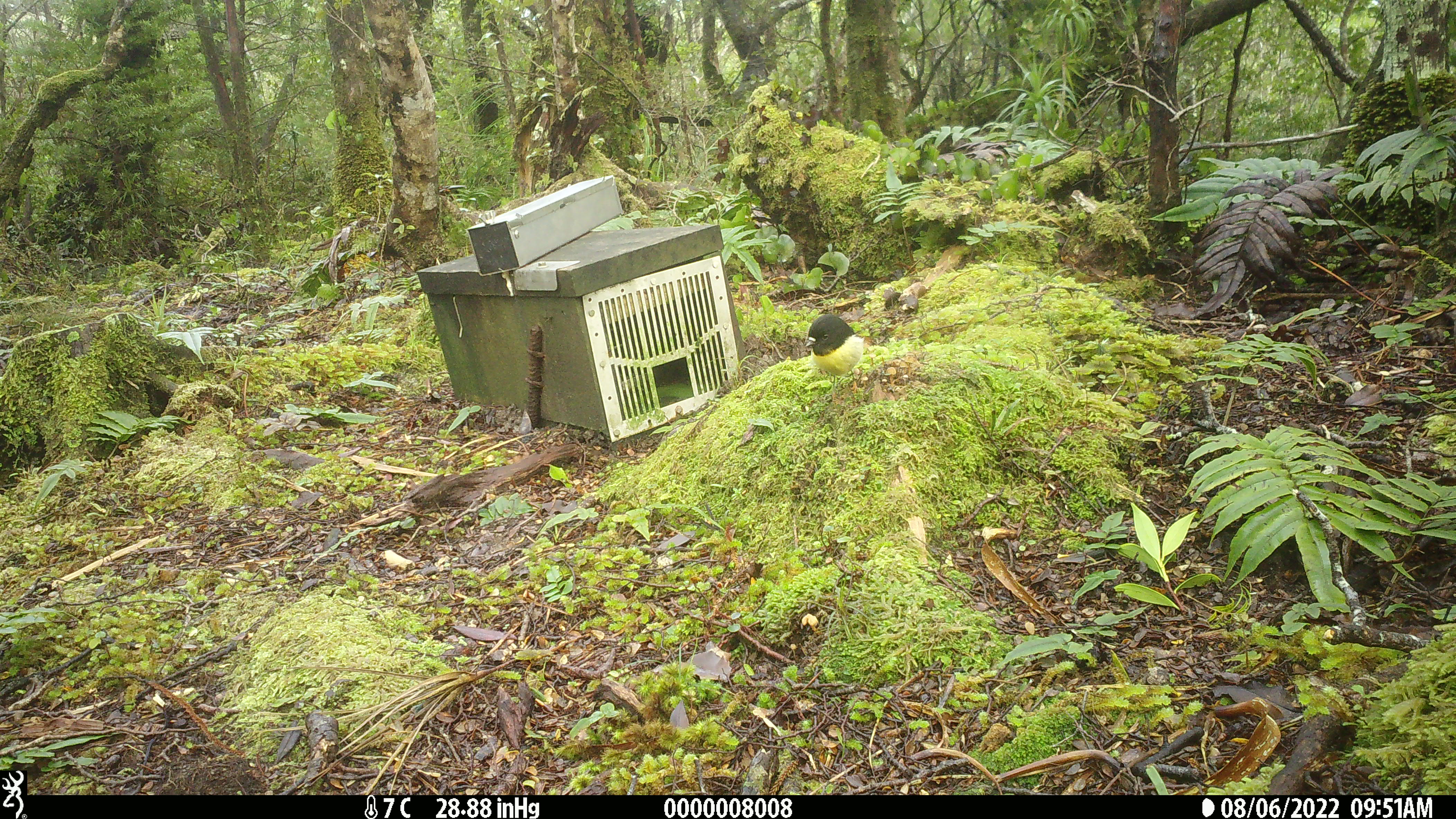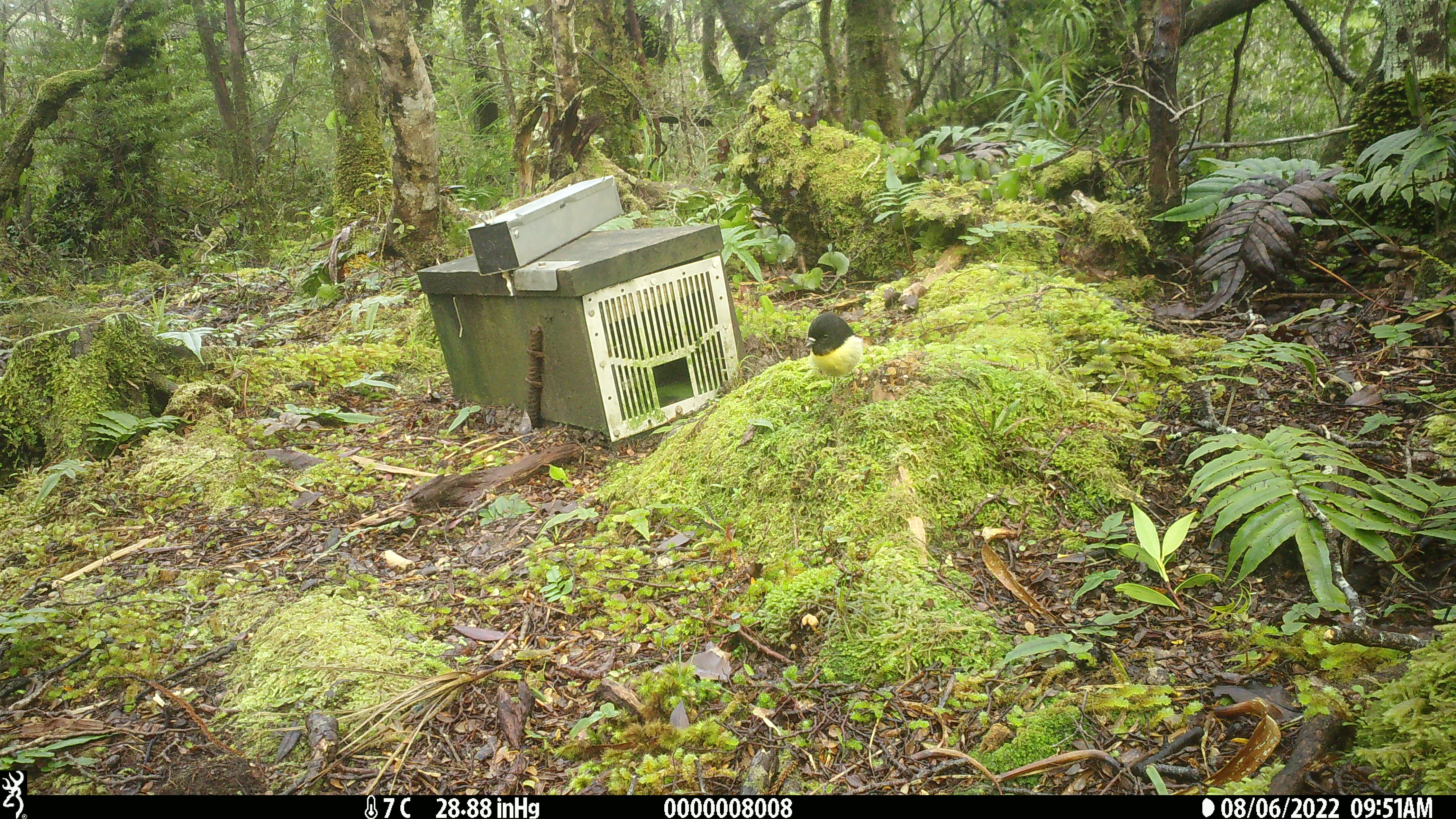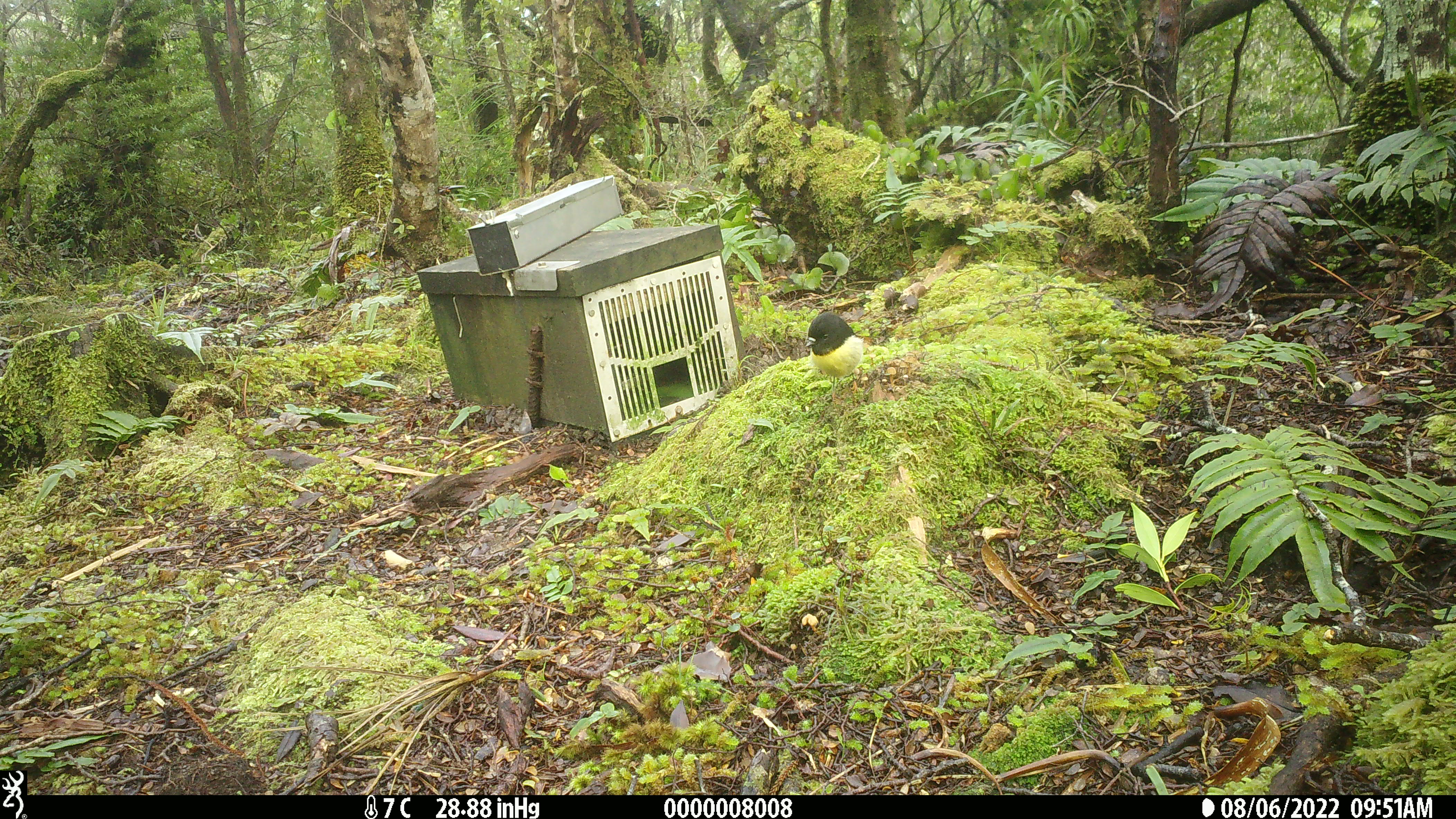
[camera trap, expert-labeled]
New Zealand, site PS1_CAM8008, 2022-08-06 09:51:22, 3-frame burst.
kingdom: Animalia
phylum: Chordata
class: Aves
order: Passeriformes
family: Petroicidae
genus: Petroica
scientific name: Petroica macrocephala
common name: tomtit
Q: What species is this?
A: Tomtit (Petroica macrocephala).